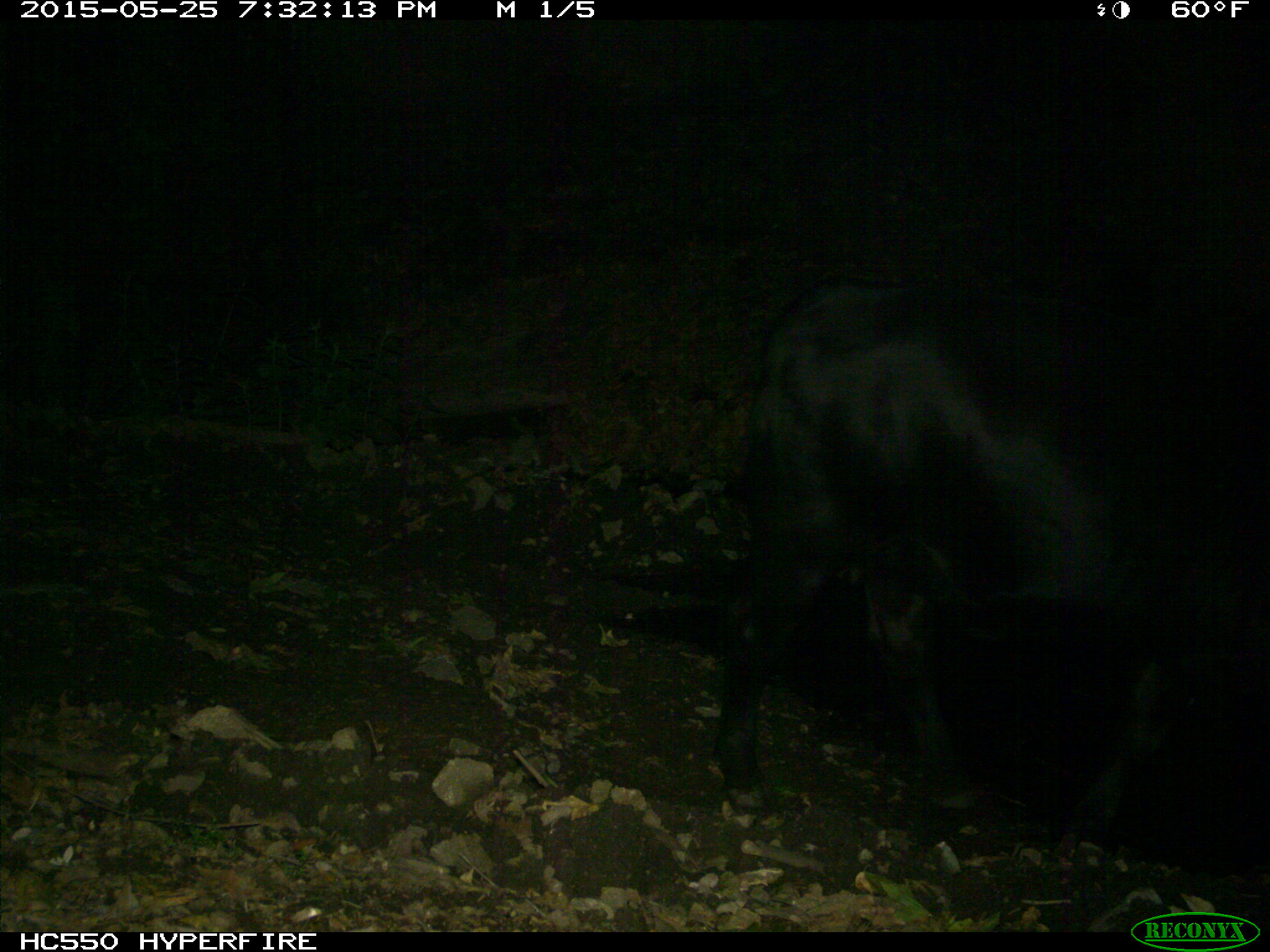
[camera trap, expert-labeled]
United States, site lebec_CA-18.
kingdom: Animalia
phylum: Chordata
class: Mammalia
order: Artiodactyla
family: Bovidae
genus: Bos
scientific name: Bos taurus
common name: domestic cow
Bos taurus (domestic cow).